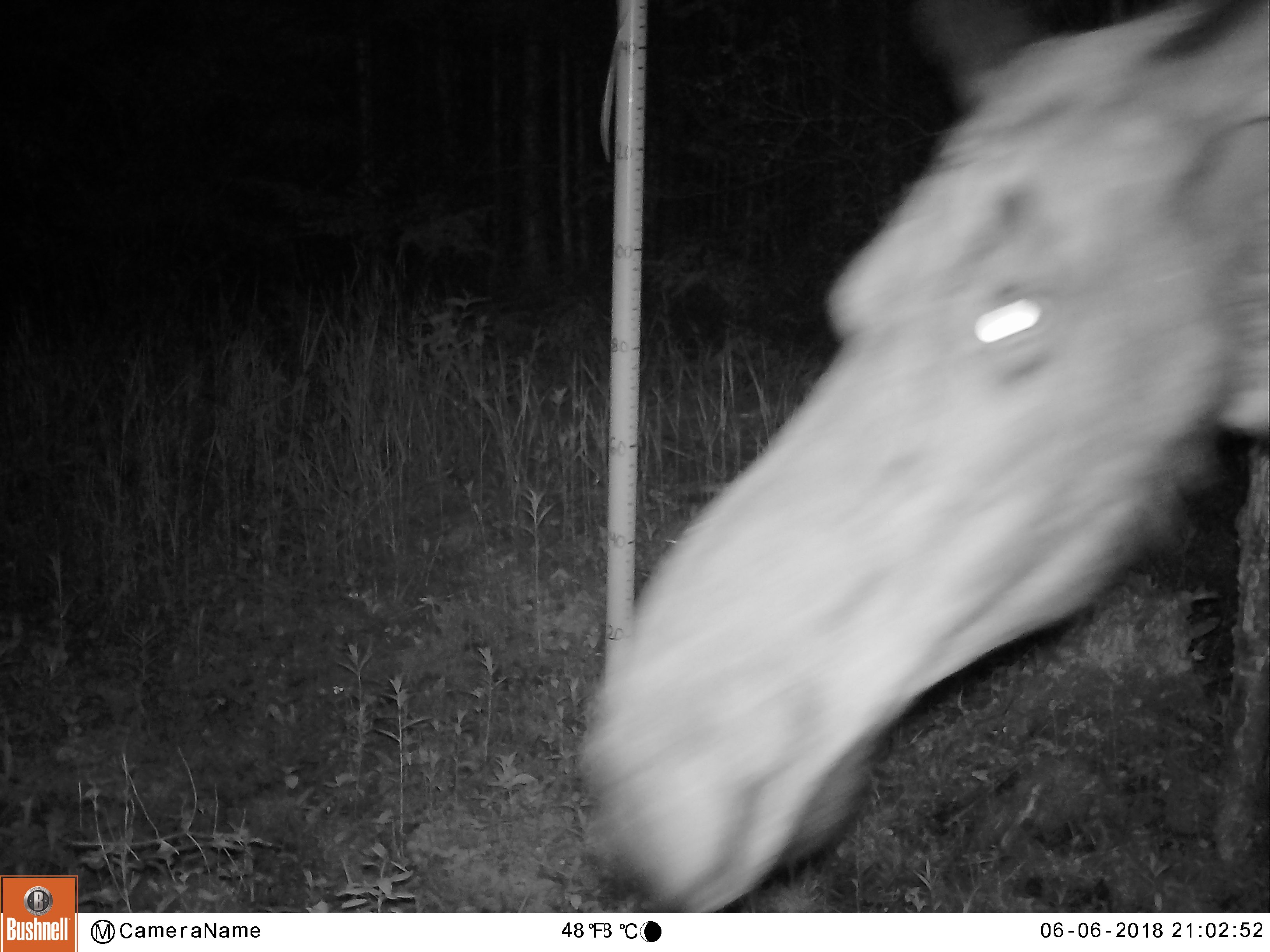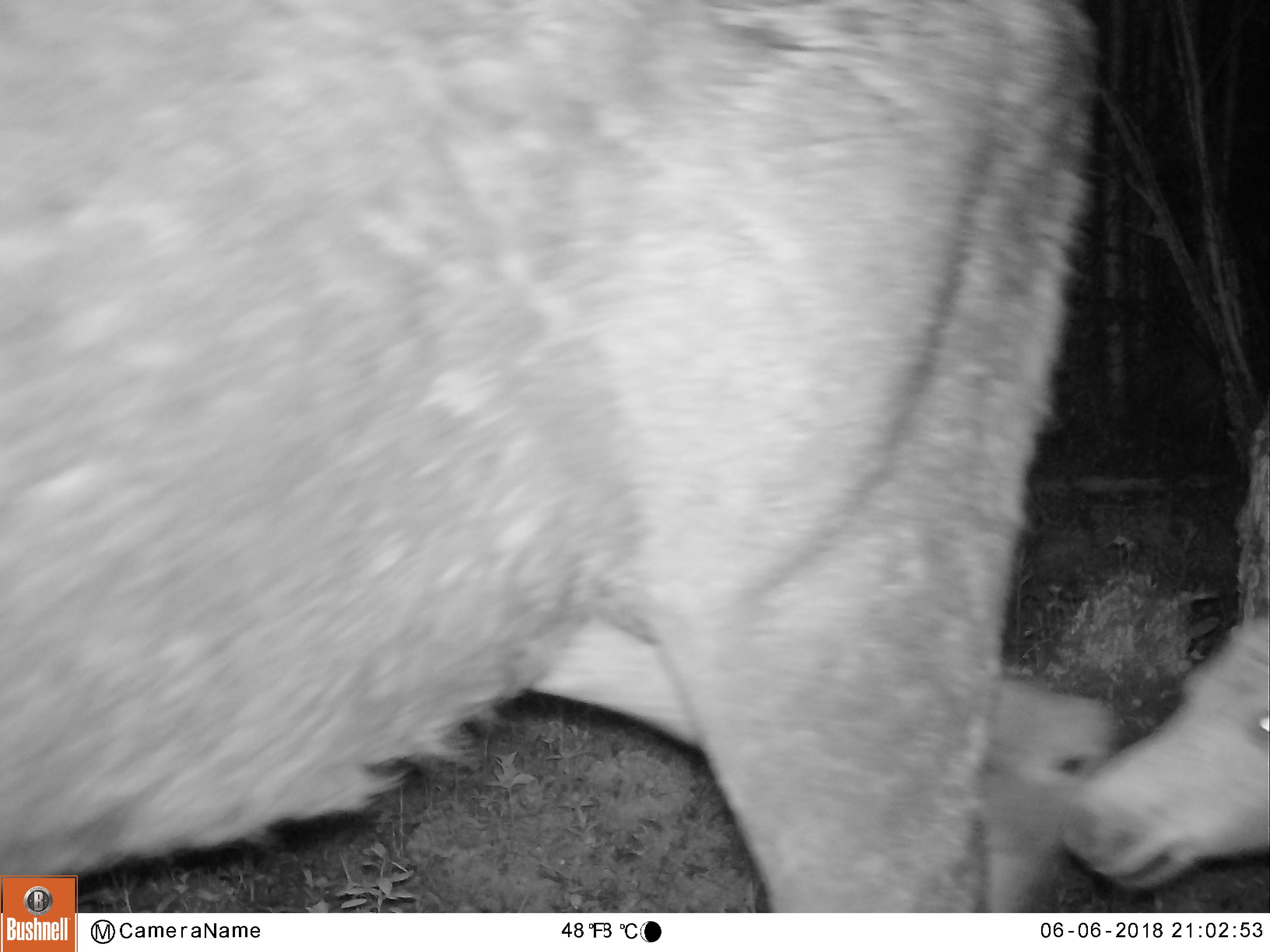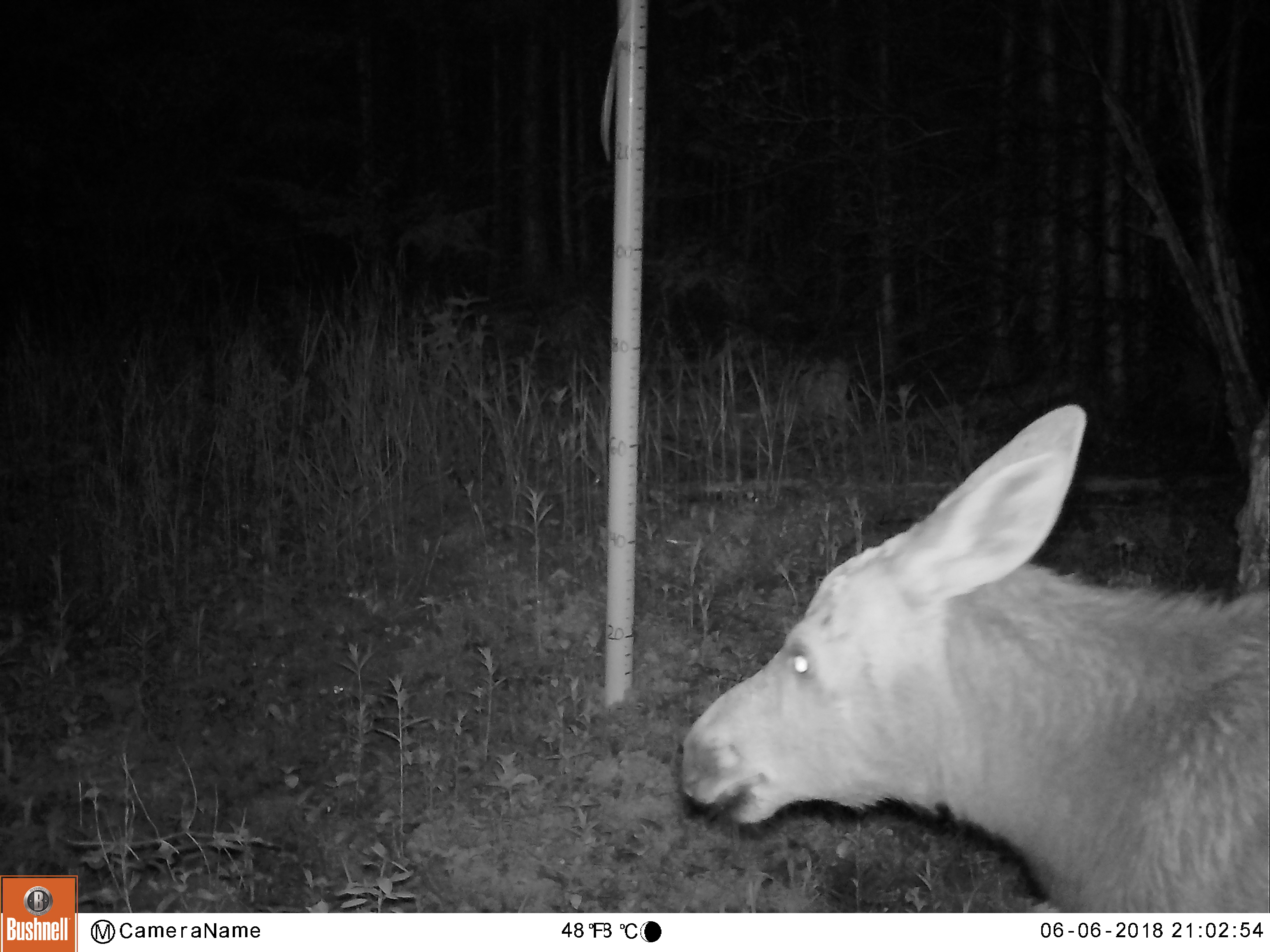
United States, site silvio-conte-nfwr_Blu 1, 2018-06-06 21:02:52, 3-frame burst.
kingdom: Animalia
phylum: Chordata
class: Mammalia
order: Artiodactyla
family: Cervidae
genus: Alces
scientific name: Alces alces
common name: moose